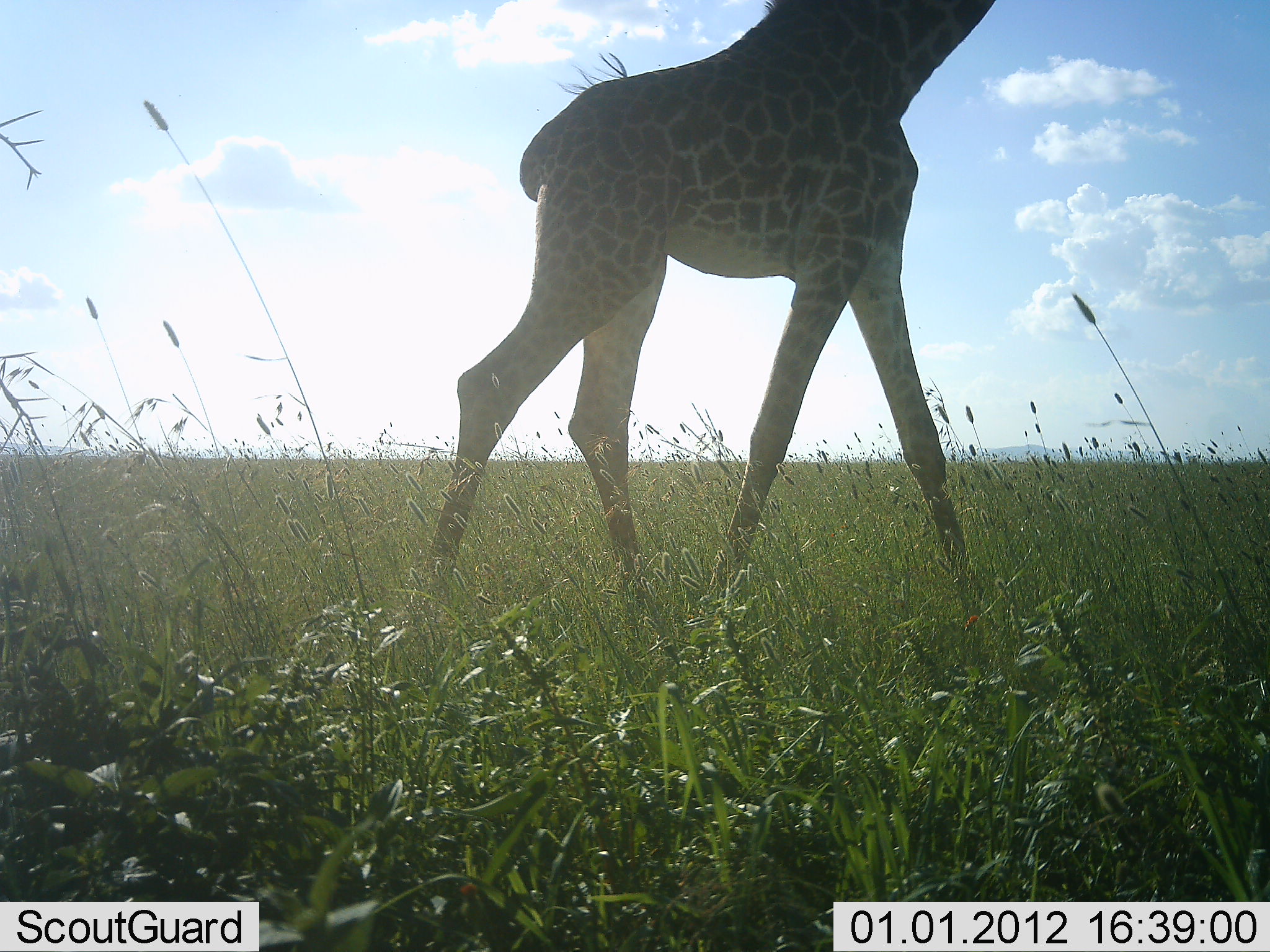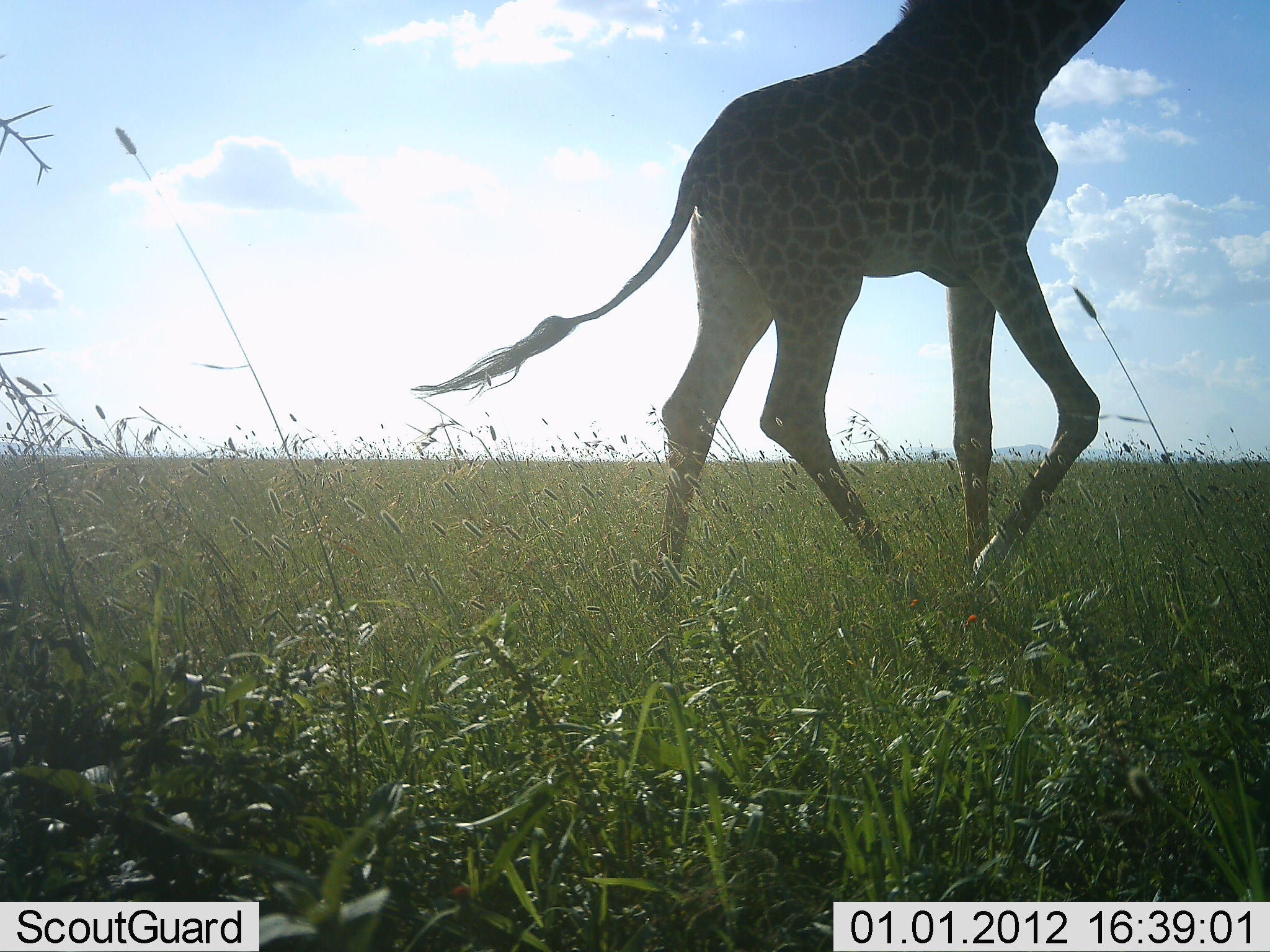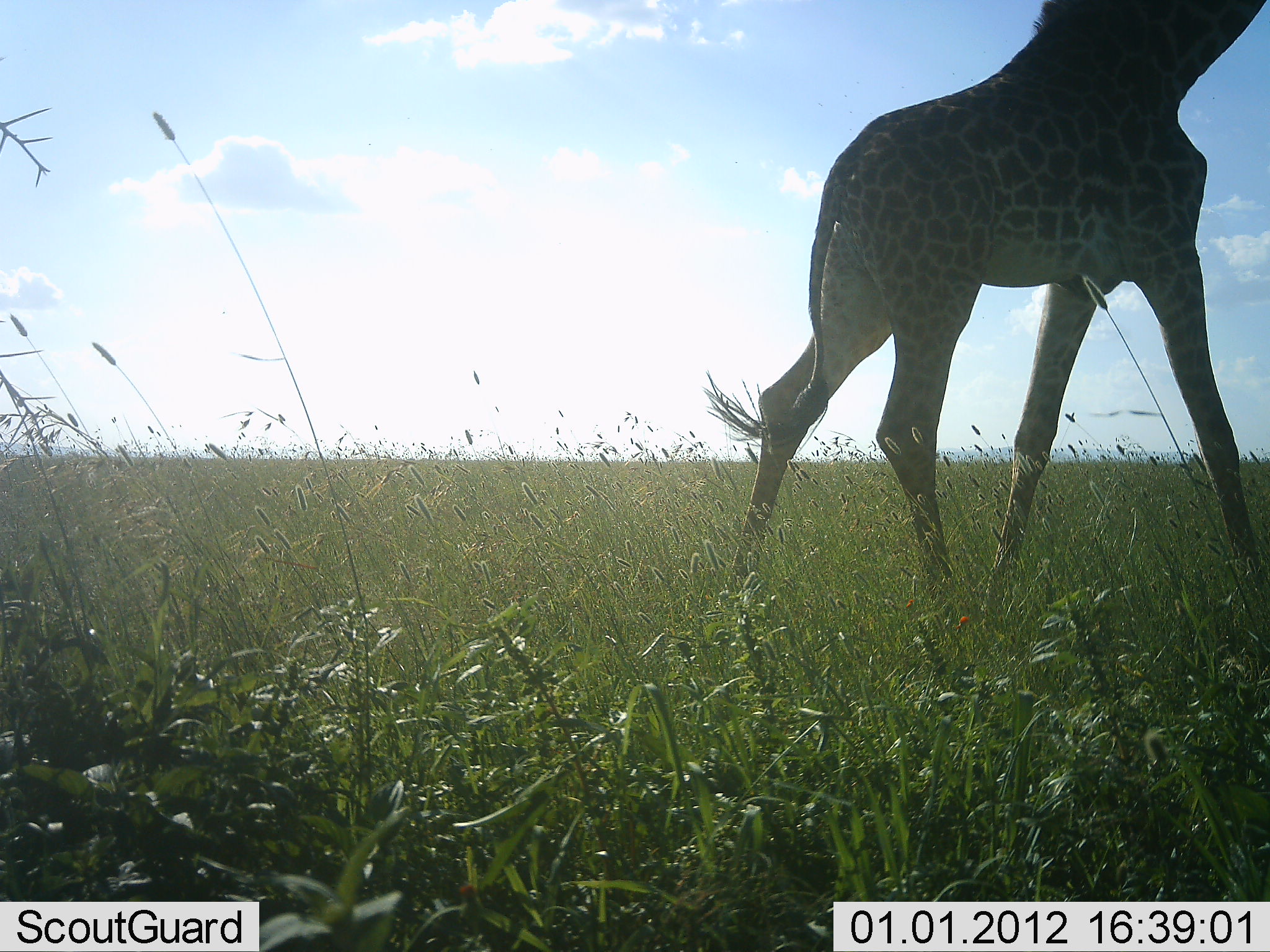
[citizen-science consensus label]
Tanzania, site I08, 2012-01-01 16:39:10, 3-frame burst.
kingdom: Animalia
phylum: Chordata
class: Mammalia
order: Artiodactyla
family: Giraffidae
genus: Giraffa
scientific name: Giraffa camelopardalis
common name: giraffe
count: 1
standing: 10%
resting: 0%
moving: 90%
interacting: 0%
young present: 0%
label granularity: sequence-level